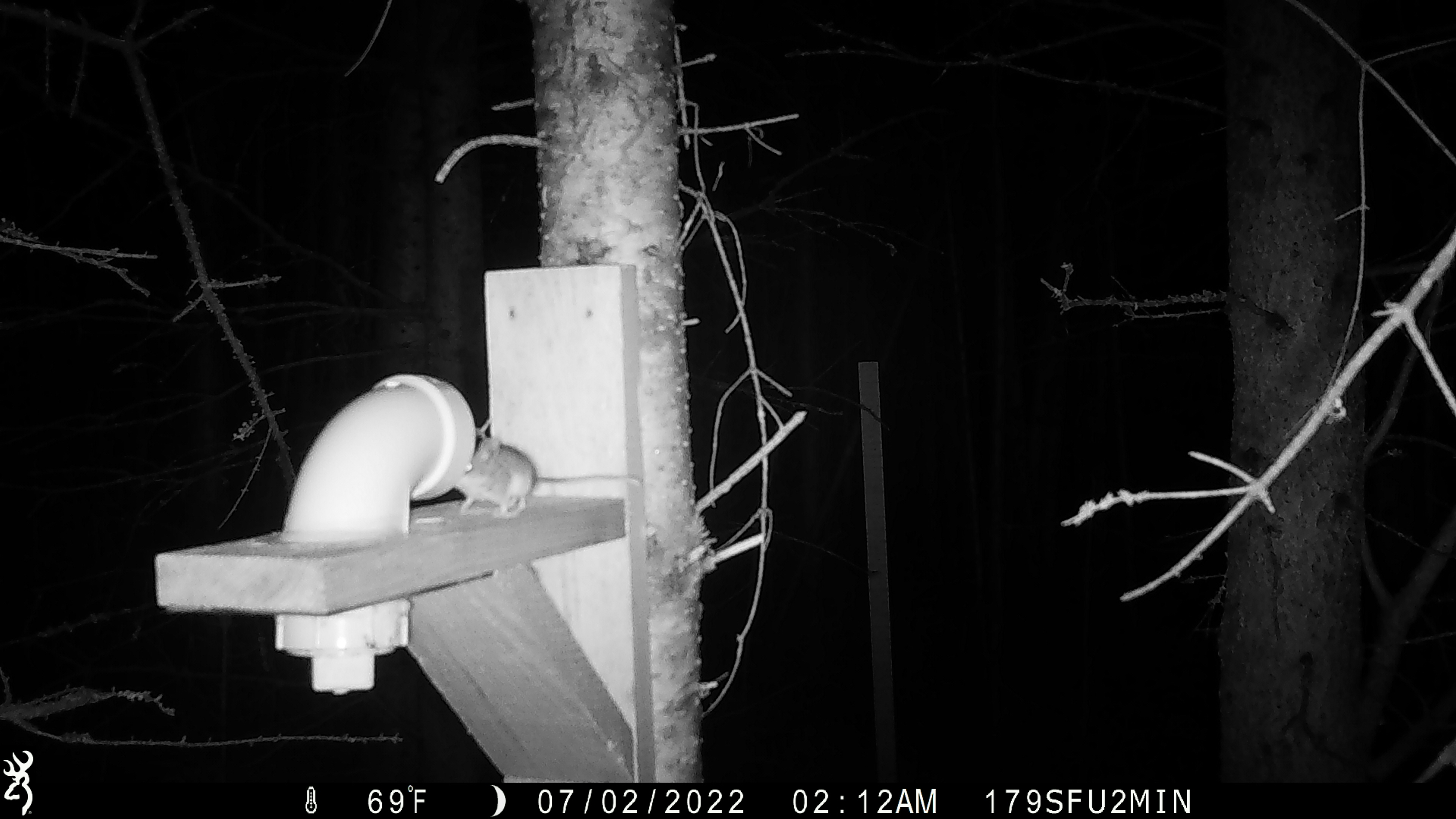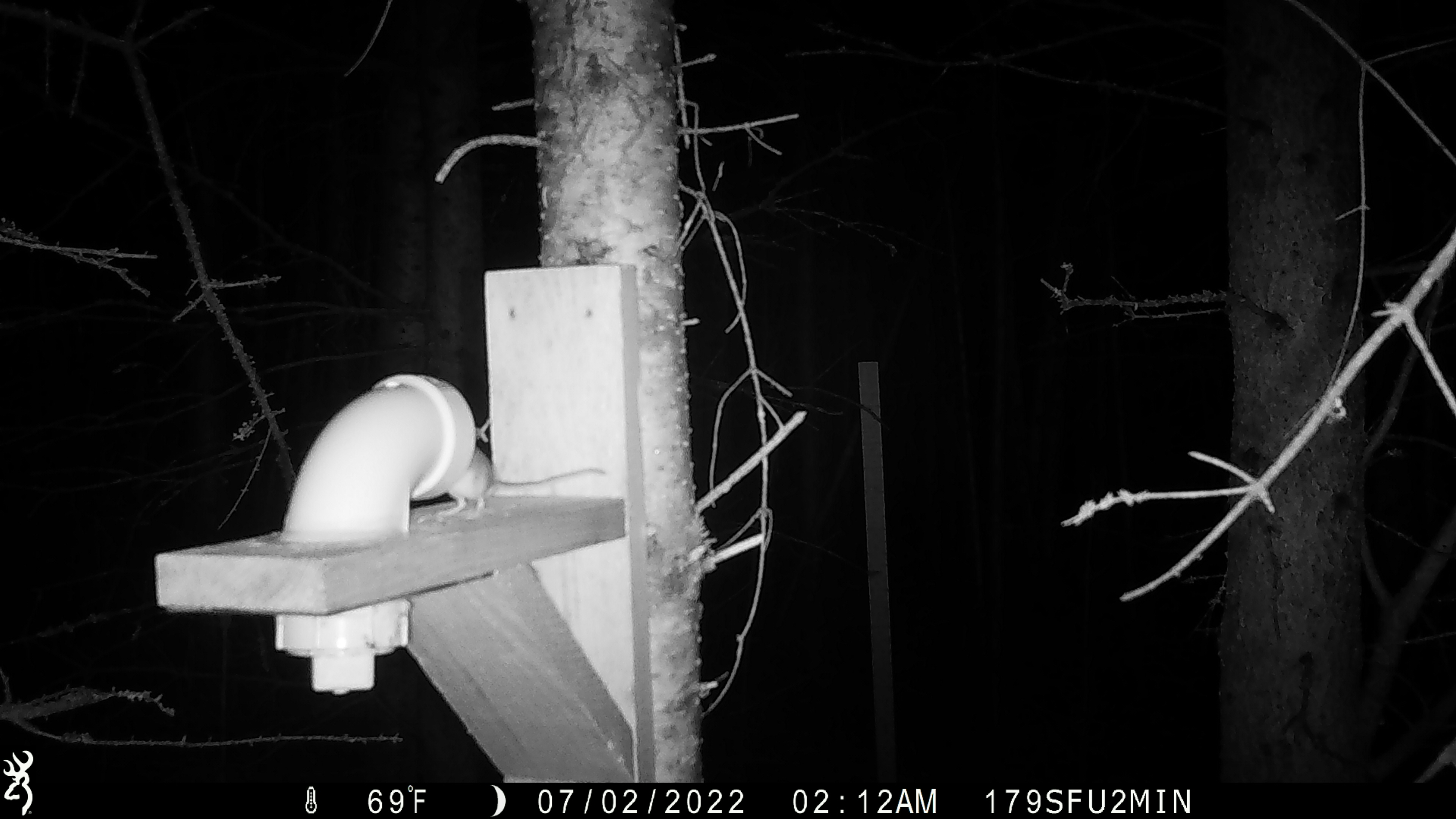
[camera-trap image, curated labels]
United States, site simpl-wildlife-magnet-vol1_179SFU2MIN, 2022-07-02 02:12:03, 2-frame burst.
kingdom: Animalia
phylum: Chordata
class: Mammalia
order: Rodentia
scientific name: Rodentia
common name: mouse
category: mouse sp.